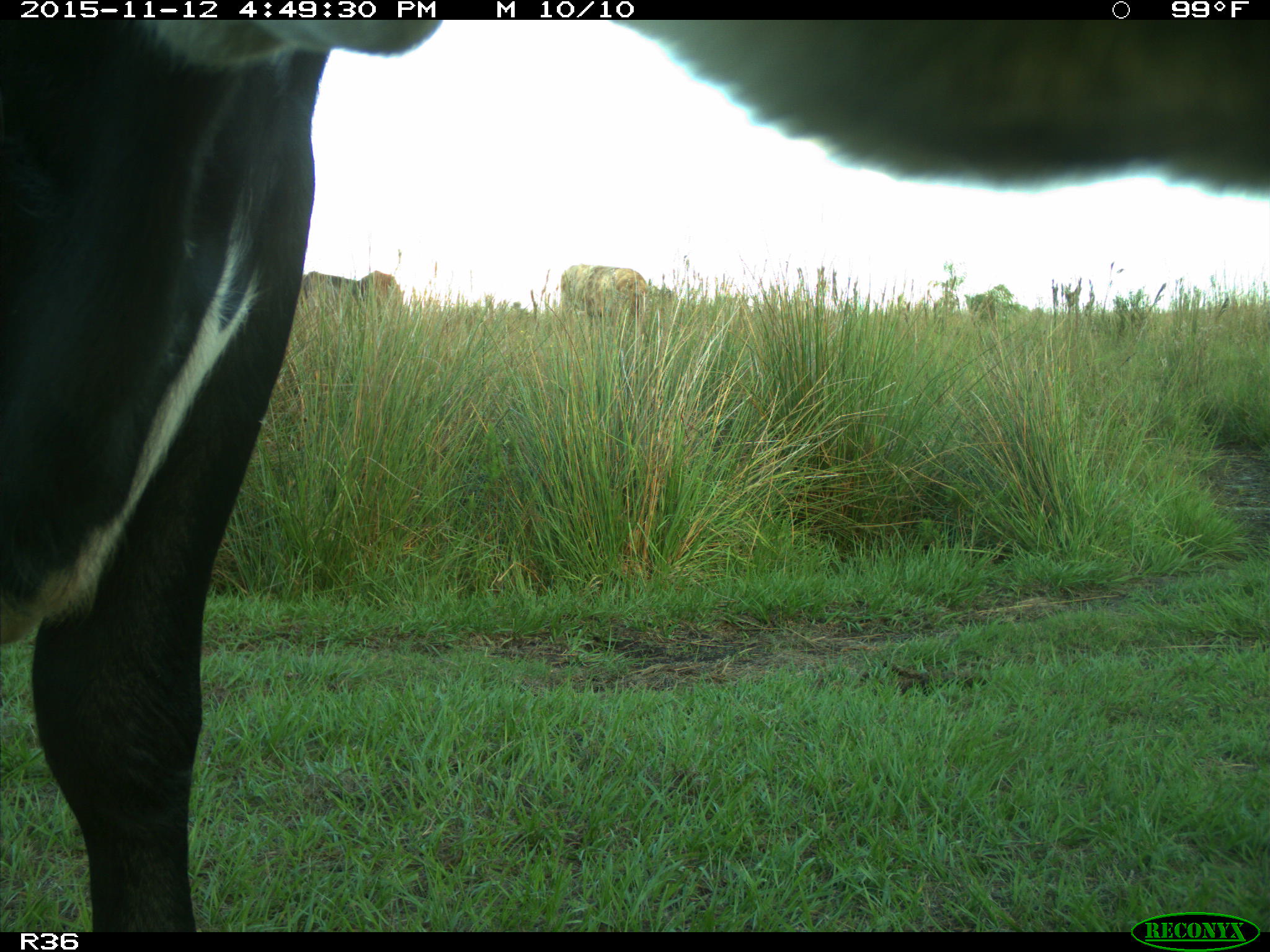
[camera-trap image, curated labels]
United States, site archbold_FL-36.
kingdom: Animalia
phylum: Chordata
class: Mammalia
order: Artiodactyla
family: Bovidae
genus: Bos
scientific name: Bos taurus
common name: domestic cow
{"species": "Bos taurus (domestic cow)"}